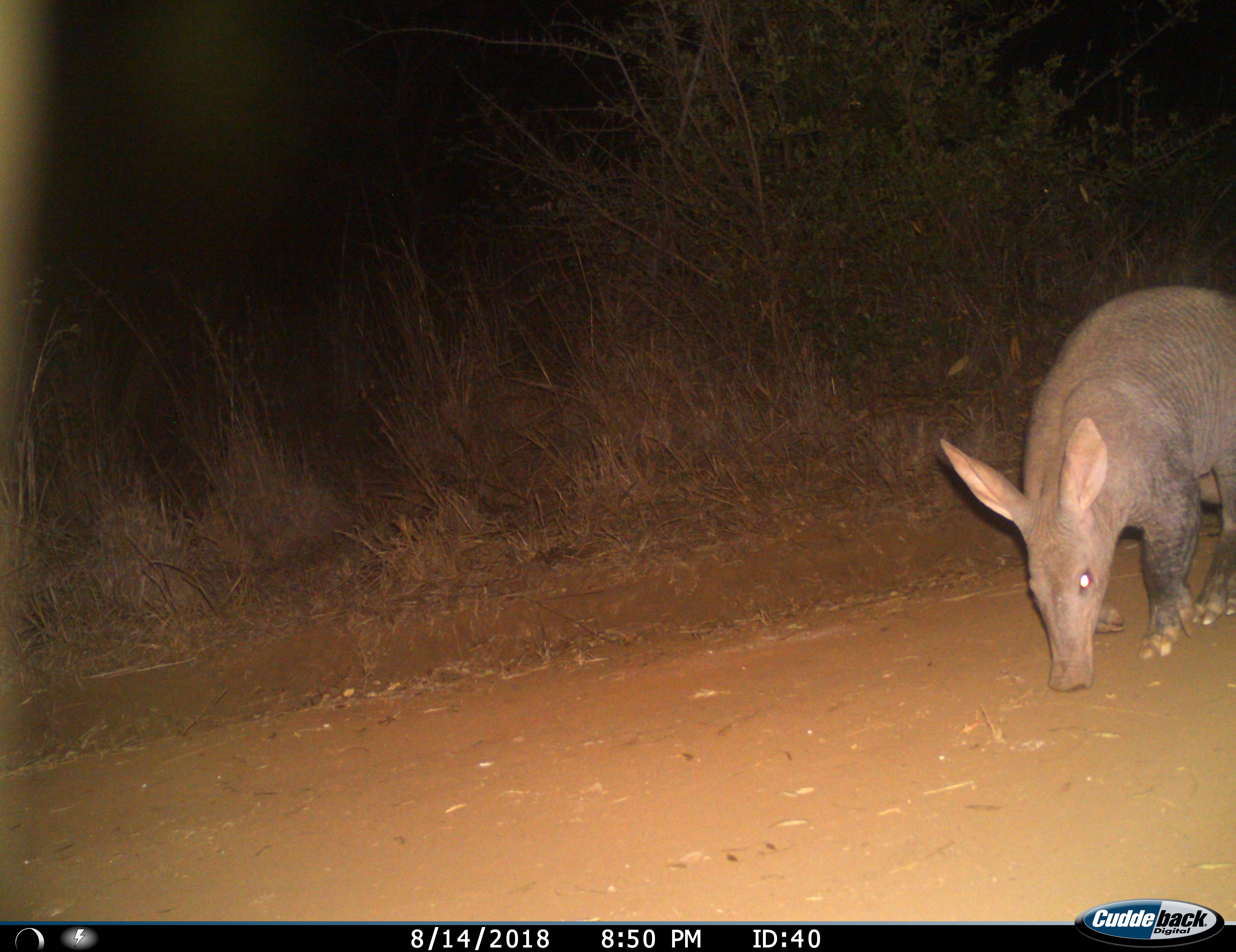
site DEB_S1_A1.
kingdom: Animalia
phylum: Chordata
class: Mammalia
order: Tubulidentata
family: Orycteropodidae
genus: Orycteropus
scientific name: Orycteropus afer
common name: aardvark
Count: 1.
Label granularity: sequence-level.